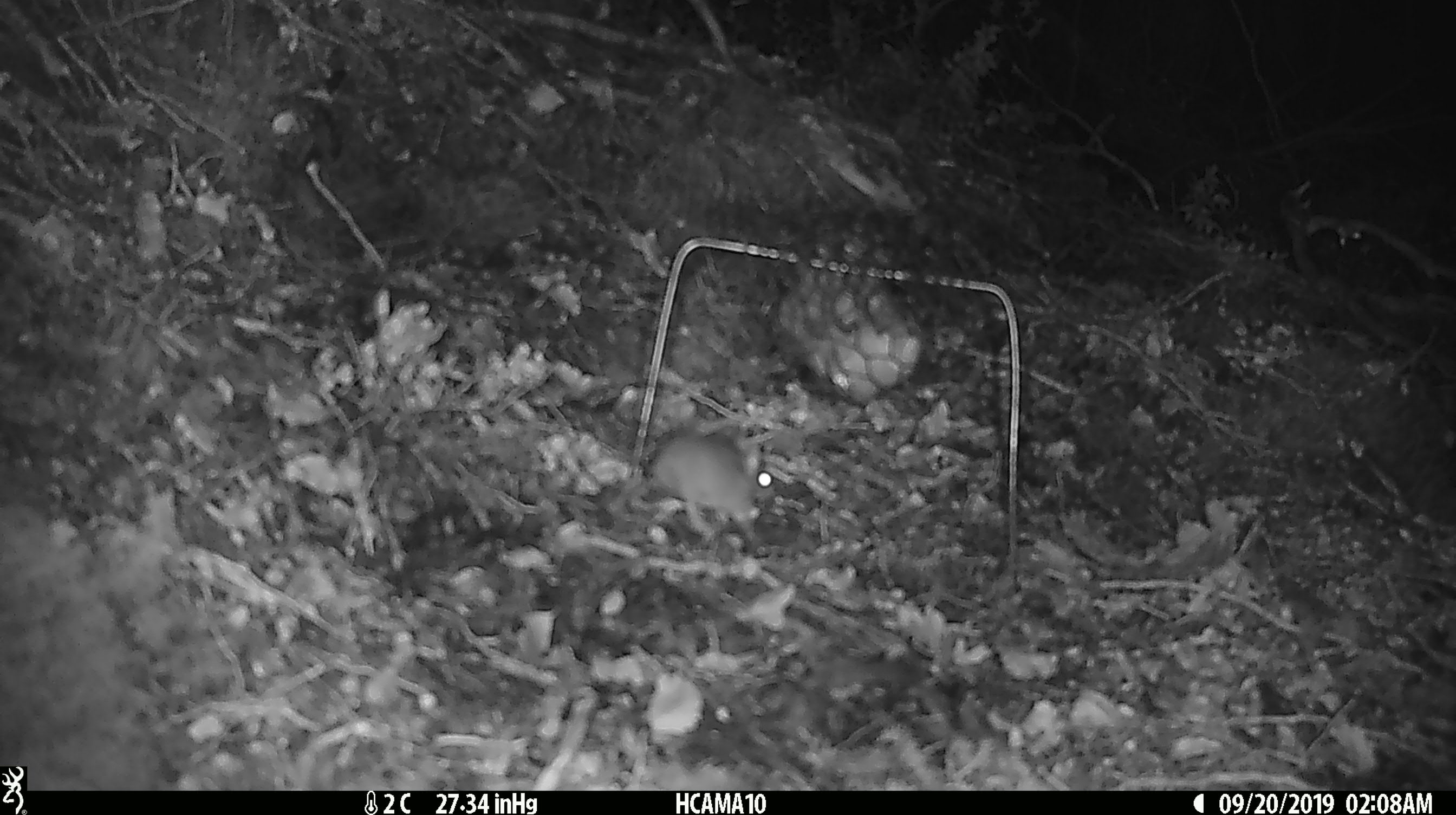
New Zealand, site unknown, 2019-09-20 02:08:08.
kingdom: Animalia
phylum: Chordata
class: Mammalia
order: Rodentia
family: Muridae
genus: Mus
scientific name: Mus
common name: mouse